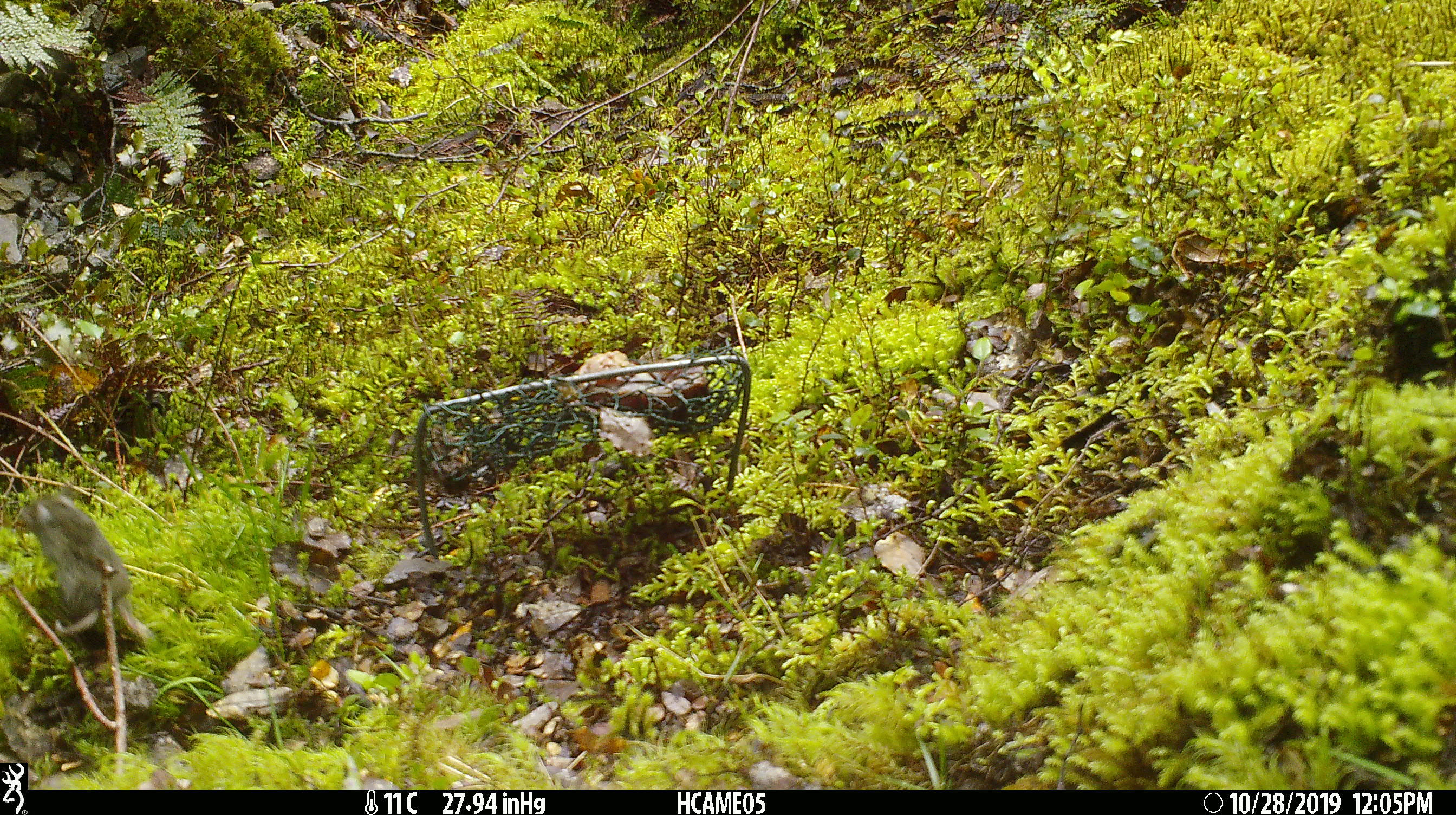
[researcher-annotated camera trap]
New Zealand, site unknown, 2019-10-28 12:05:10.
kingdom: Animalia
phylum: Chordata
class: Mammalia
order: Rodentia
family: Muridae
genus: Mus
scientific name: Mus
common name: mouse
Mouse (Mus).